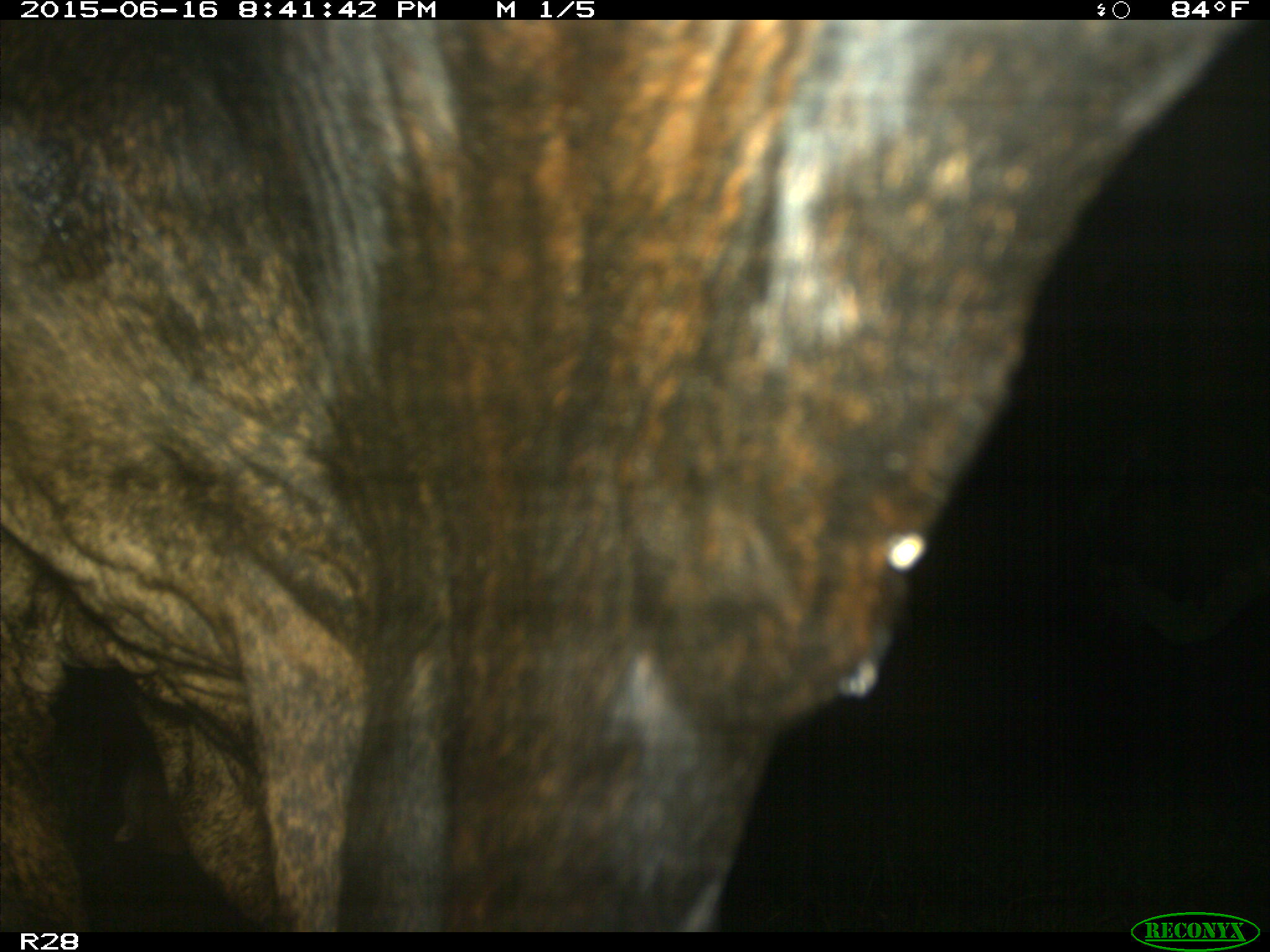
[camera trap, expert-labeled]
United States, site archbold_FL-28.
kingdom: Animalia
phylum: Chordata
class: Mammalia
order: Artiodactyla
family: Bovidae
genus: Bos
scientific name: Bos taurus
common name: domestic cow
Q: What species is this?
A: Bos taurus (domestic cow).